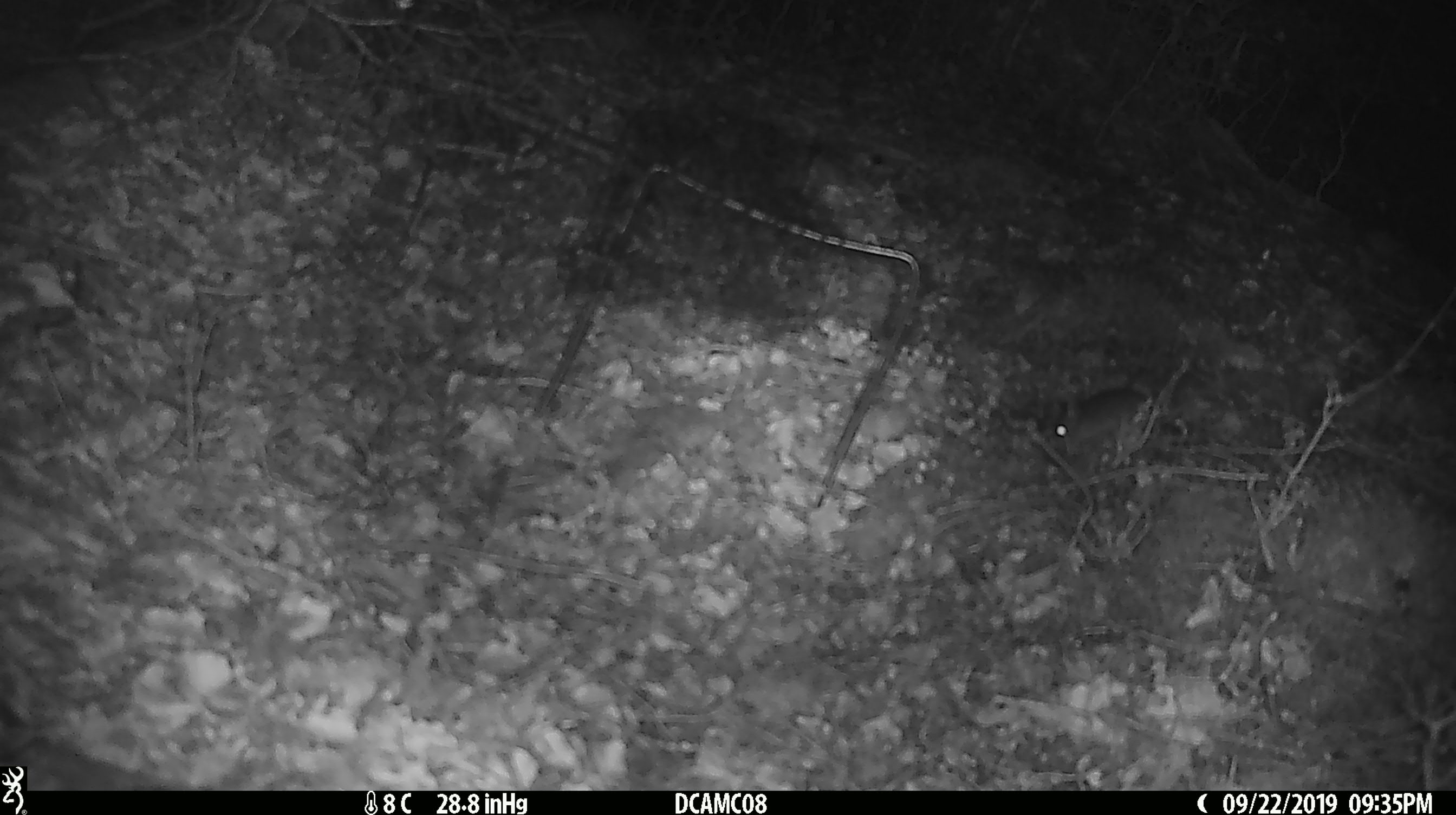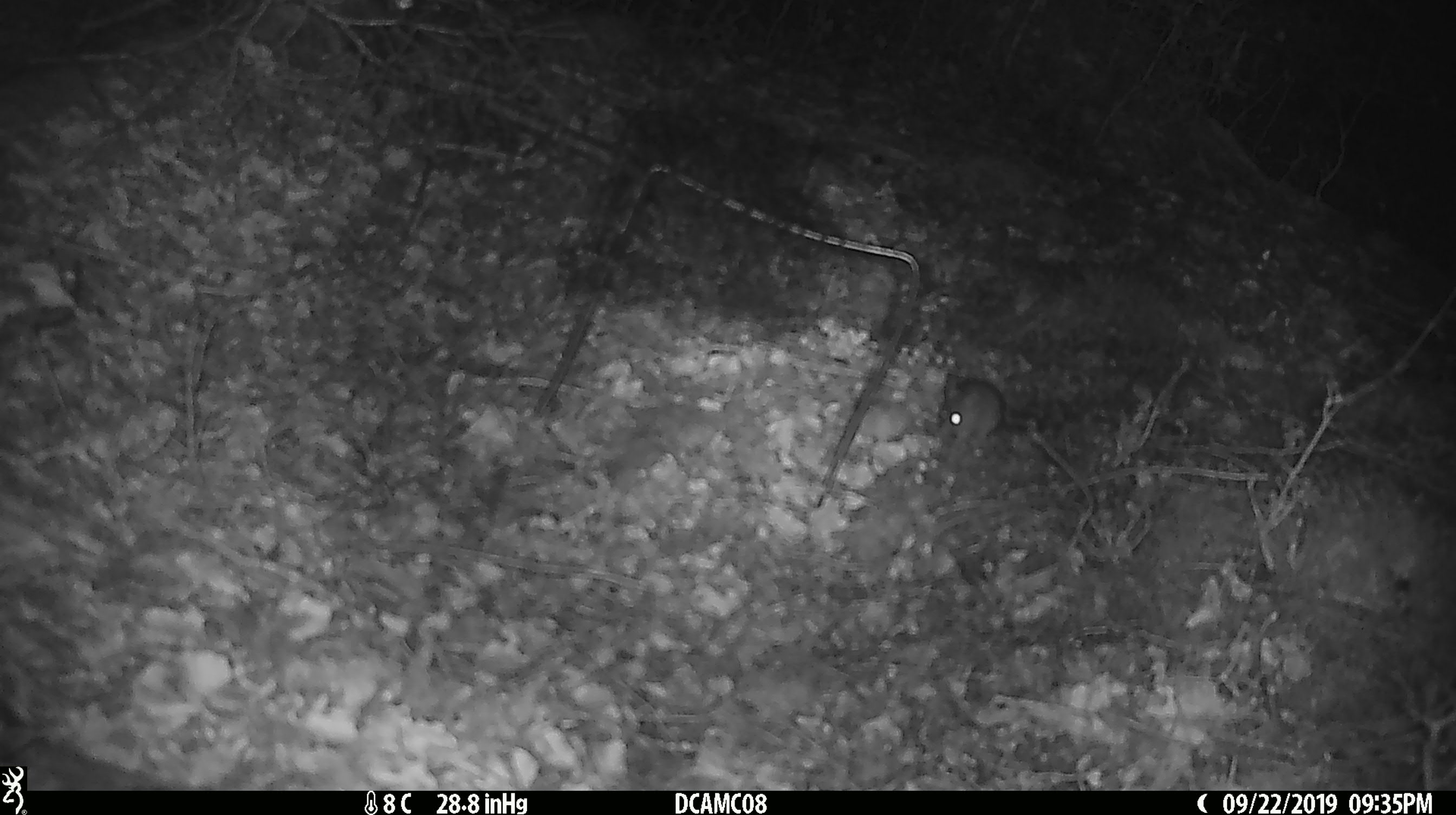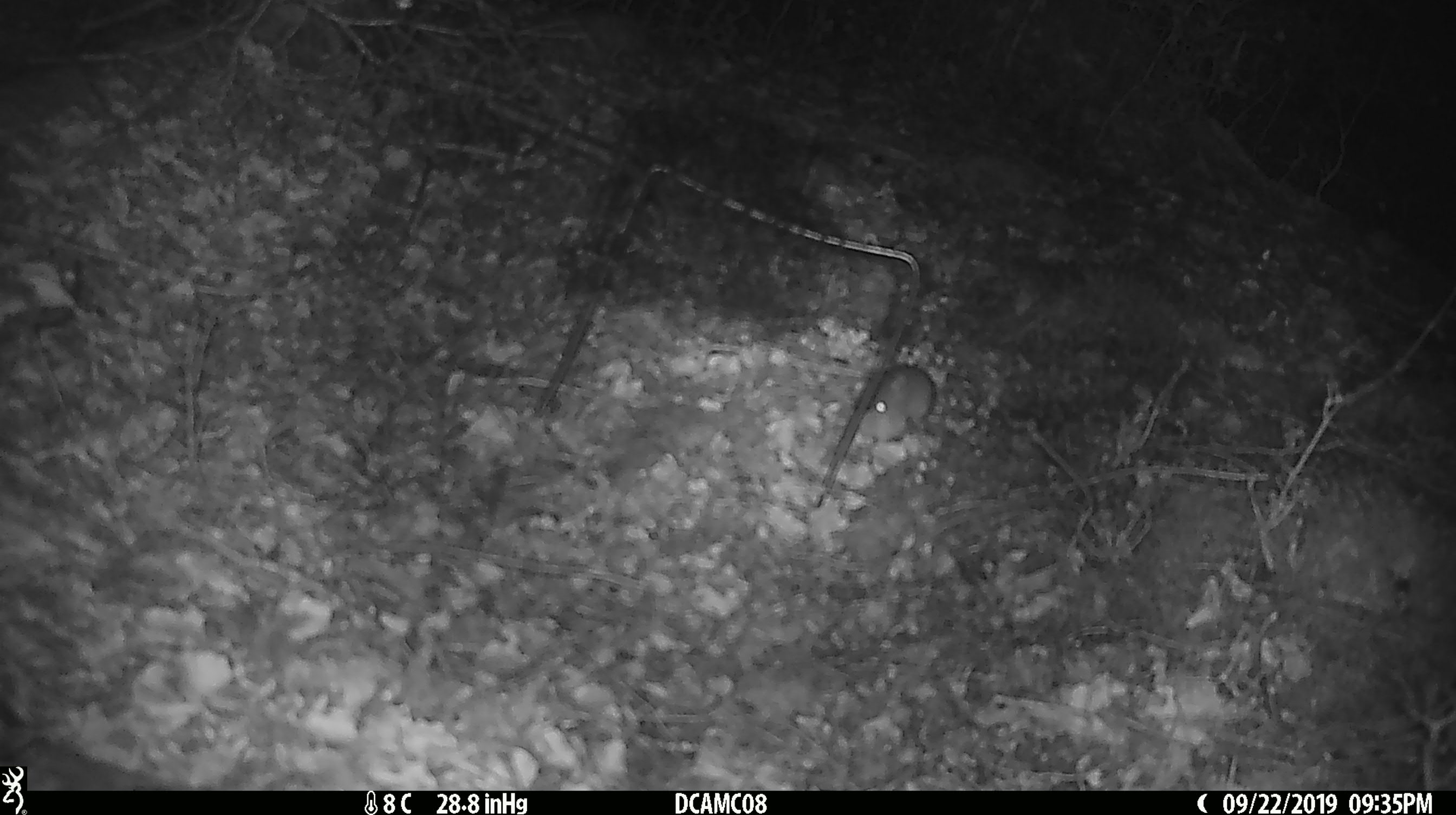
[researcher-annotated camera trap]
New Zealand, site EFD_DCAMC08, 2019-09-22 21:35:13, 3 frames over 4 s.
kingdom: Animalia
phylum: Chordata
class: Mammalia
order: Rodentia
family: Muridae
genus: Mus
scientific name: Mus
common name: mouse